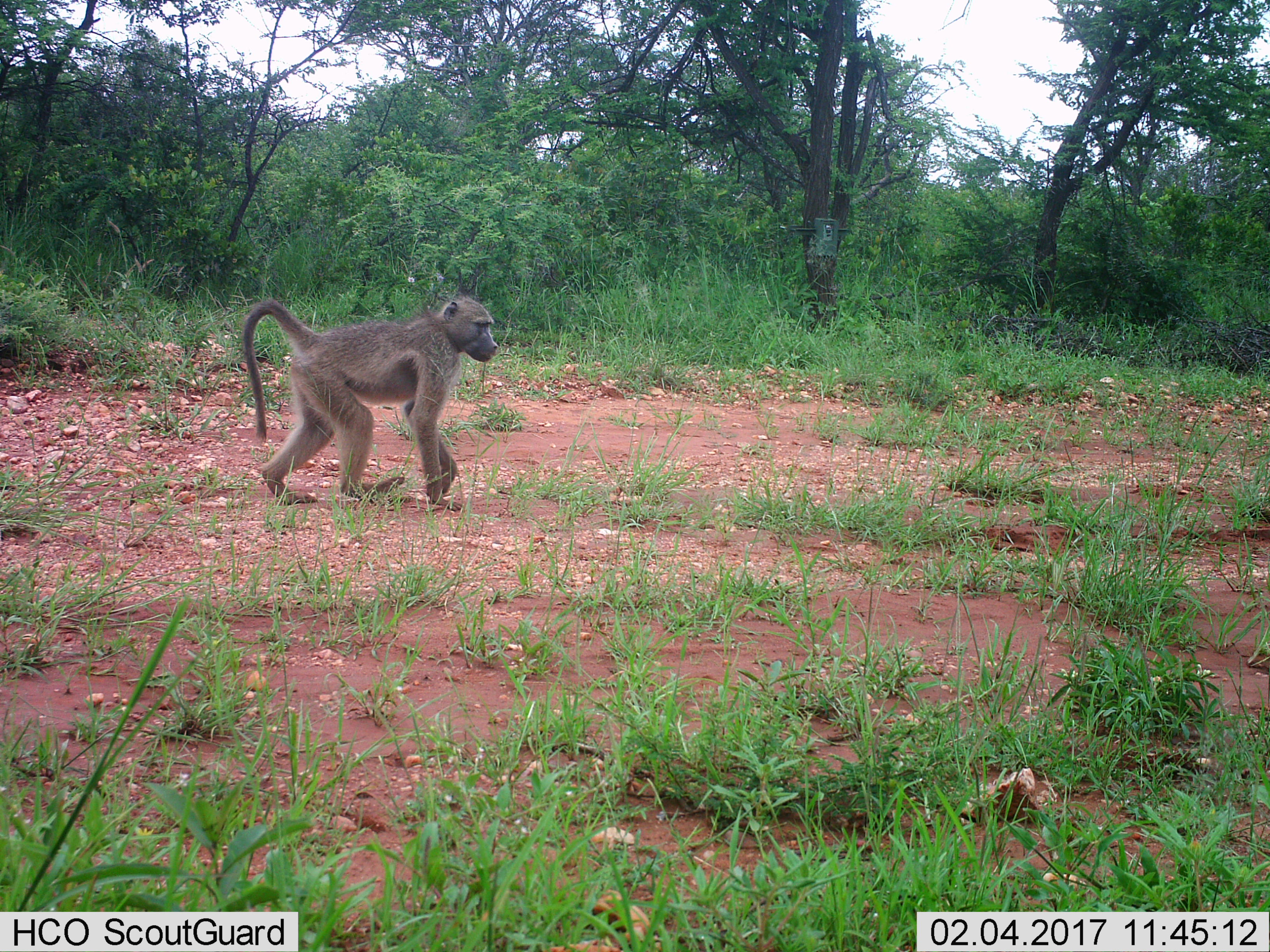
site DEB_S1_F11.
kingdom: Animalia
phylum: Chordata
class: Mammalia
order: Primates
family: Cercopithecidae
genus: Papio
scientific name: Papio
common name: baboon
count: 1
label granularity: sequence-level